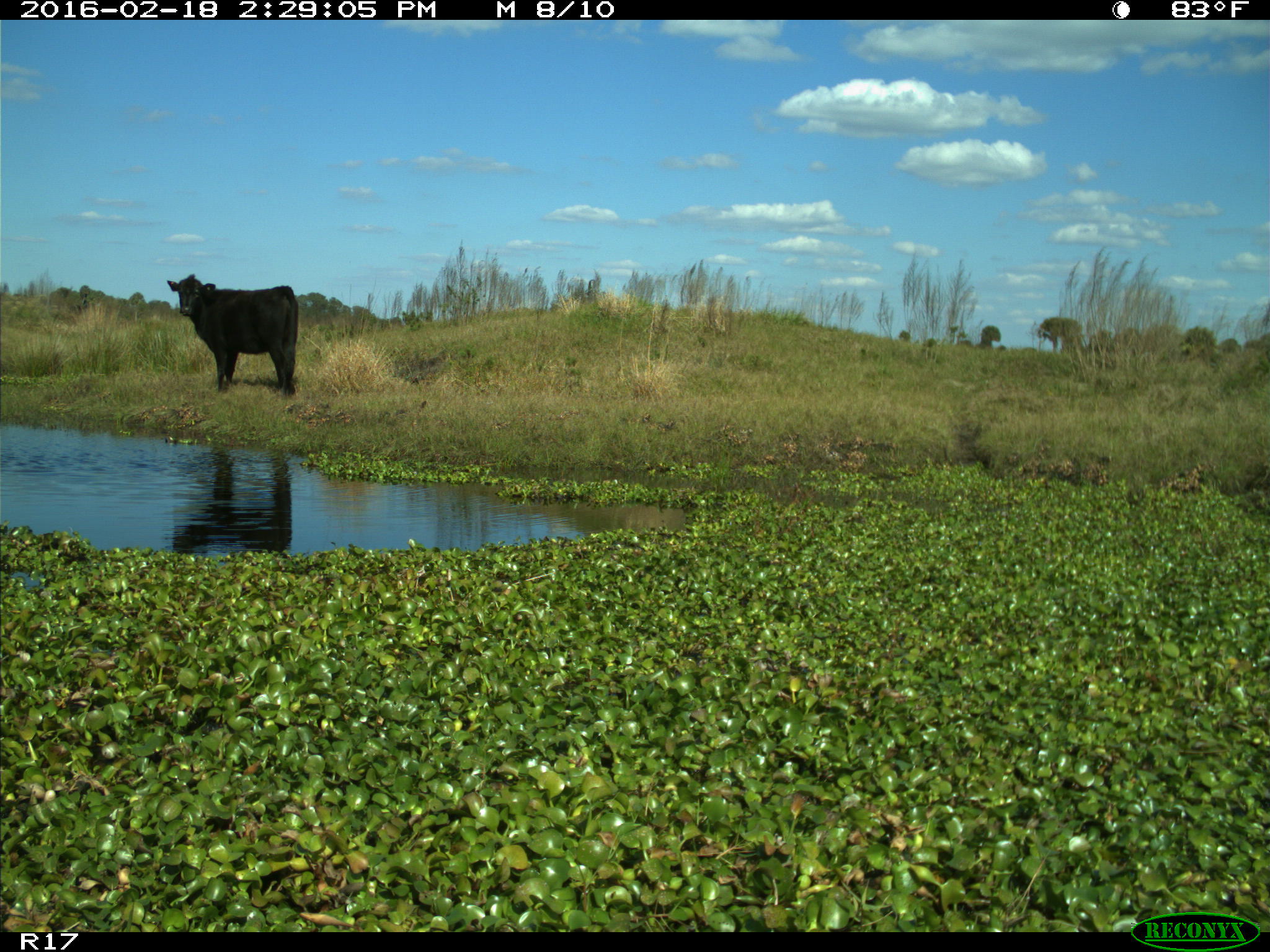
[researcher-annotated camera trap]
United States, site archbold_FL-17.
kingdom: Animalia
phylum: Chordata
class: Mammalia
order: Artiodactyla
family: Bovidae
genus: Bos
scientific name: Bos taurus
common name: domestic cow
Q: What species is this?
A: Bos taurus (domestic cow).